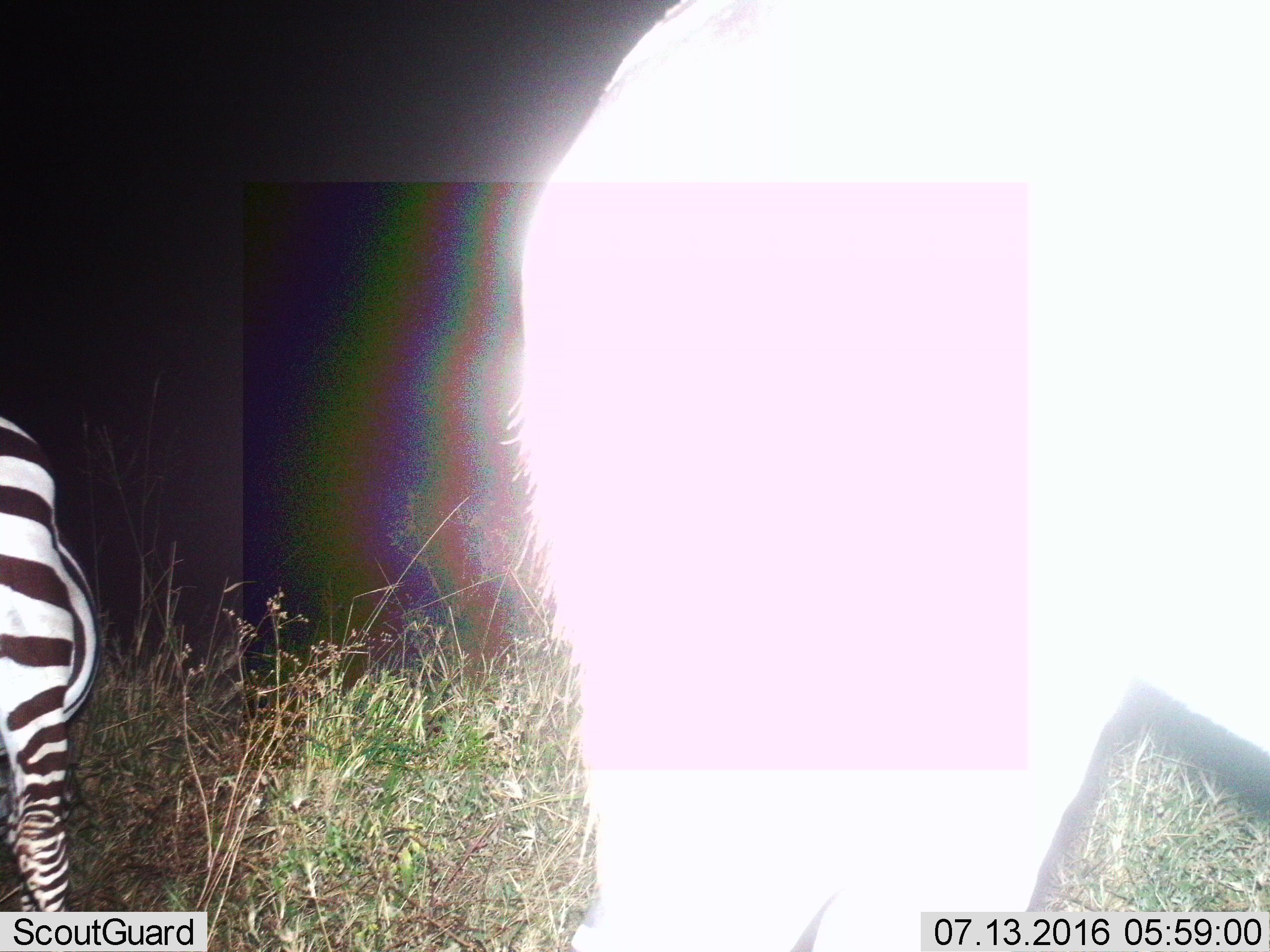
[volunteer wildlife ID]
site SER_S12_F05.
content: unidentified animal